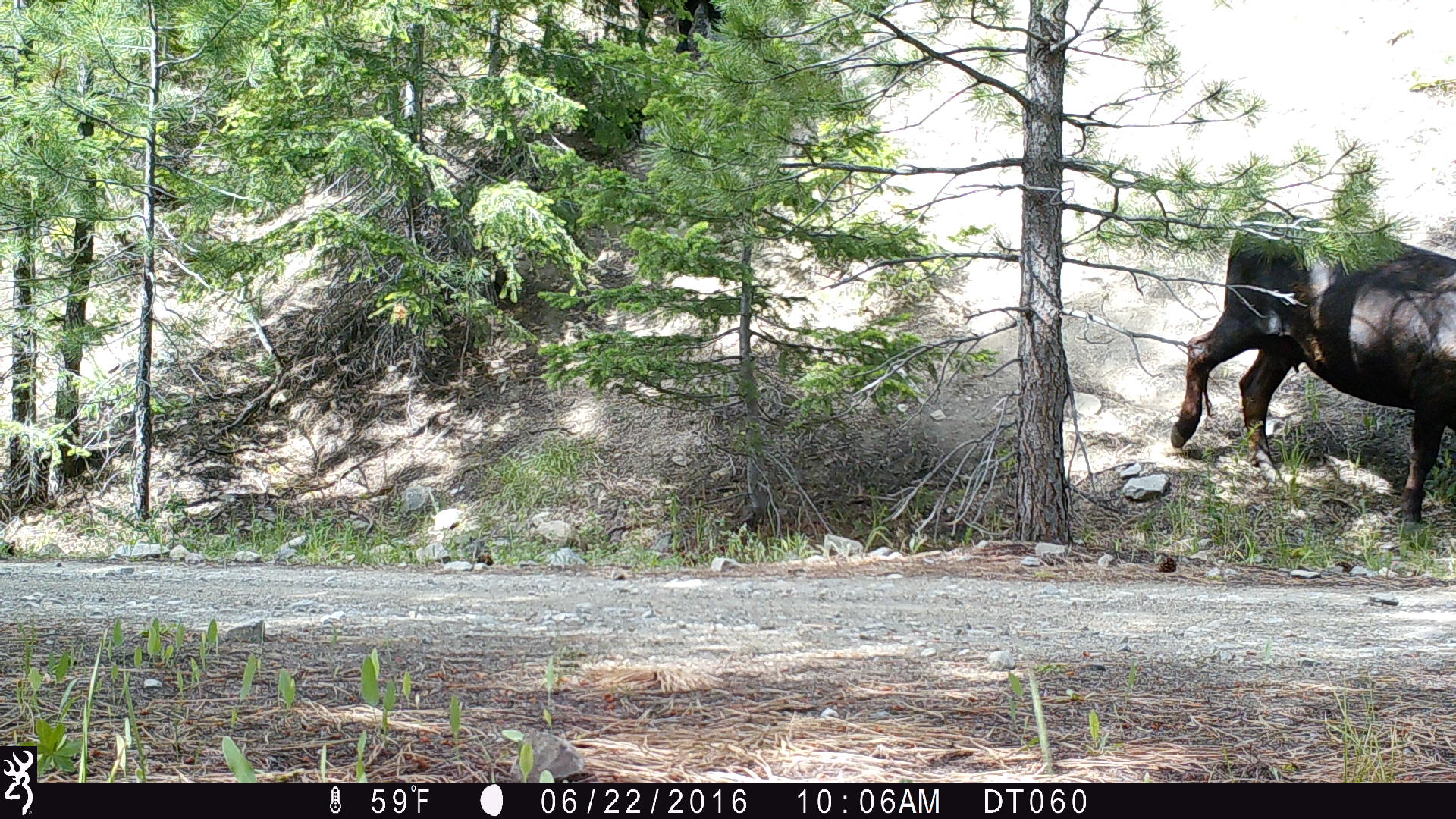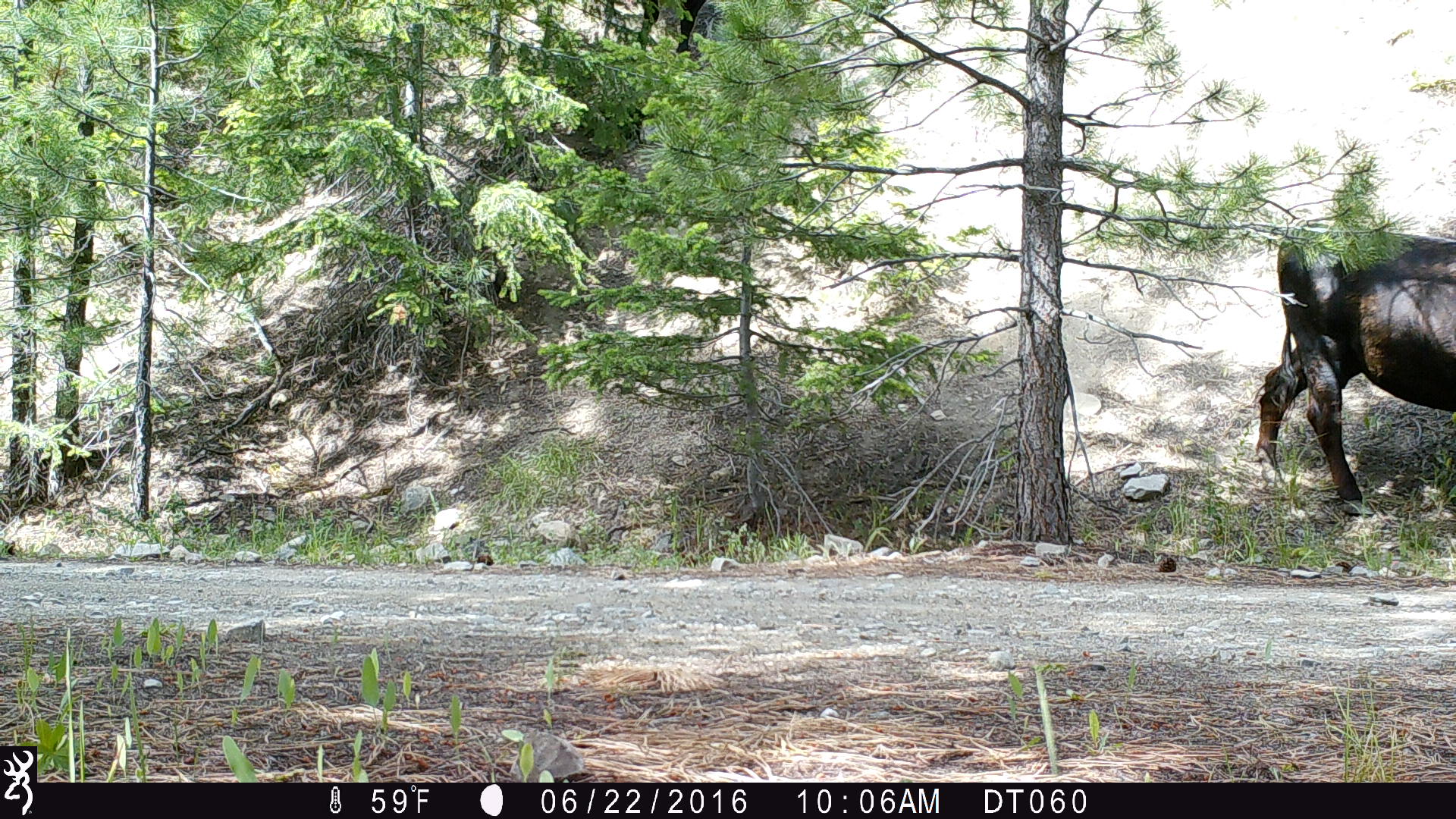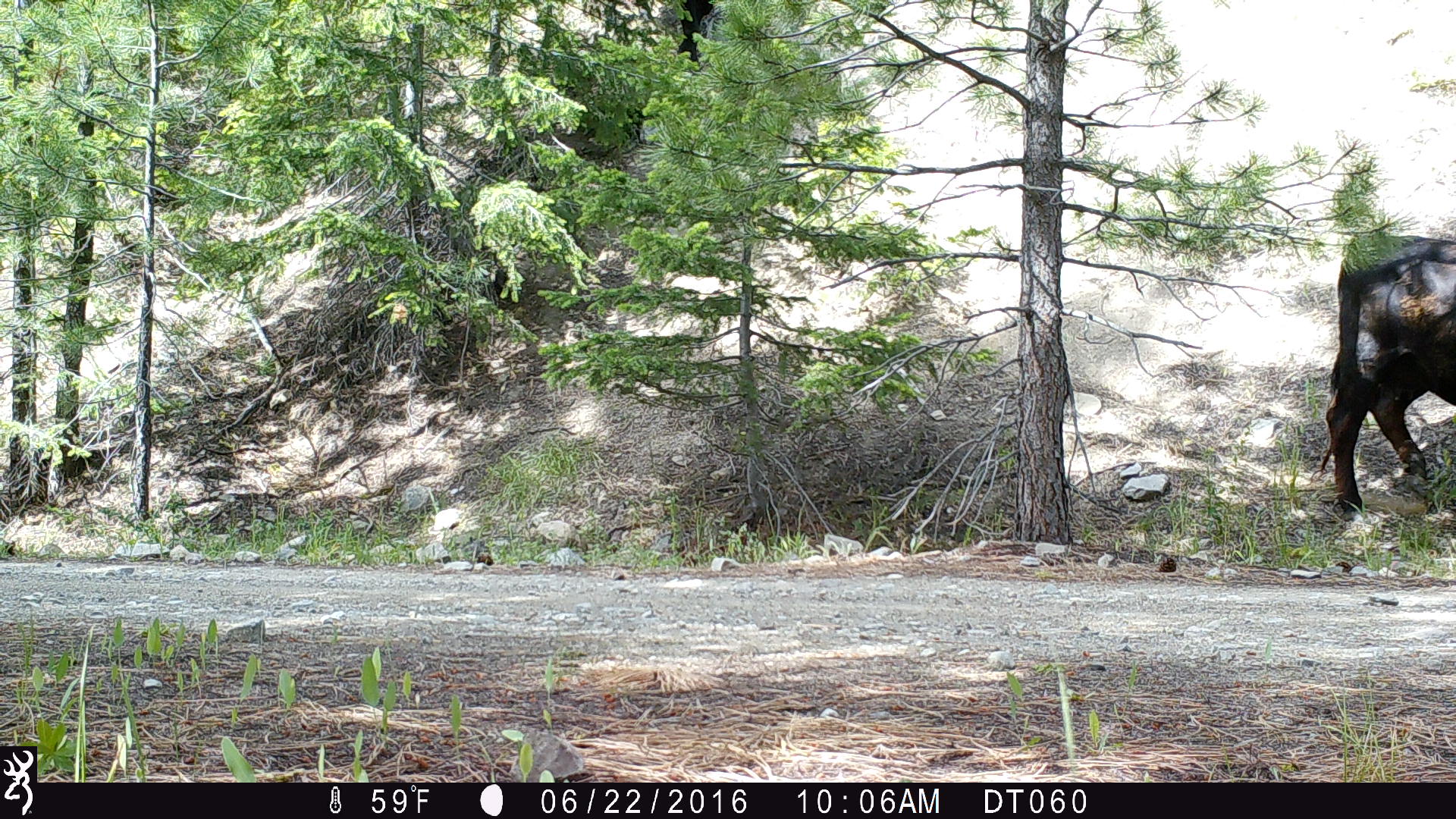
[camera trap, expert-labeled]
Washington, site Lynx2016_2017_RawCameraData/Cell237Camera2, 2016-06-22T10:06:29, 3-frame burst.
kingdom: Animalia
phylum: Chordata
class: Mammalia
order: Artiodactyla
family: Bovidae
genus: Bos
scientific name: Bos taurus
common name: domestic cattle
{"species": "domestic cattle (Bos taurus)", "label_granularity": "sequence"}